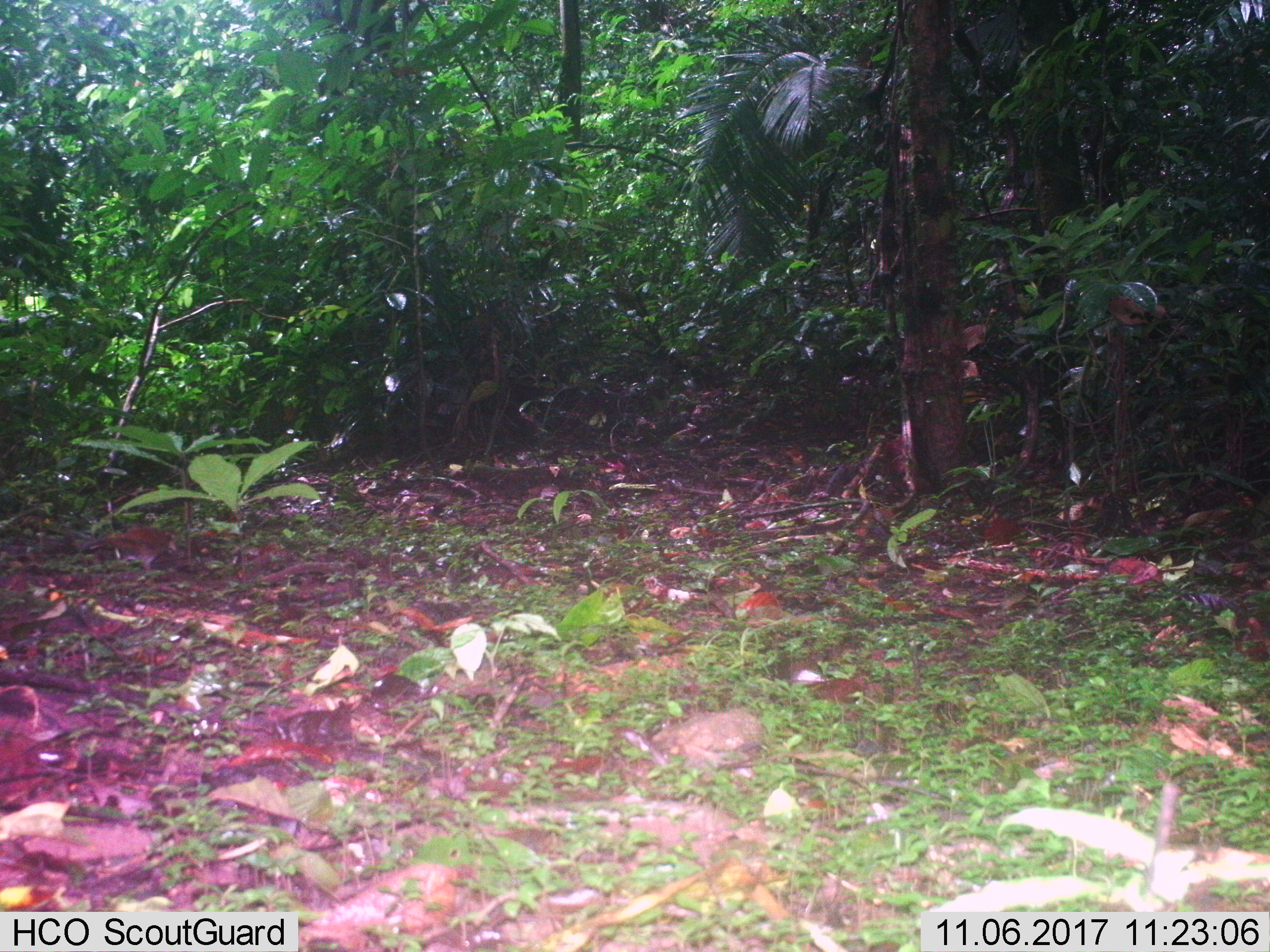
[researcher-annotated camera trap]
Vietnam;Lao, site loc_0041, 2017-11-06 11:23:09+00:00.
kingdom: Animalia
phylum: Chordata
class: Aves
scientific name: Aves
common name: bird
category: unidentified bird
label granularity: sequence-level